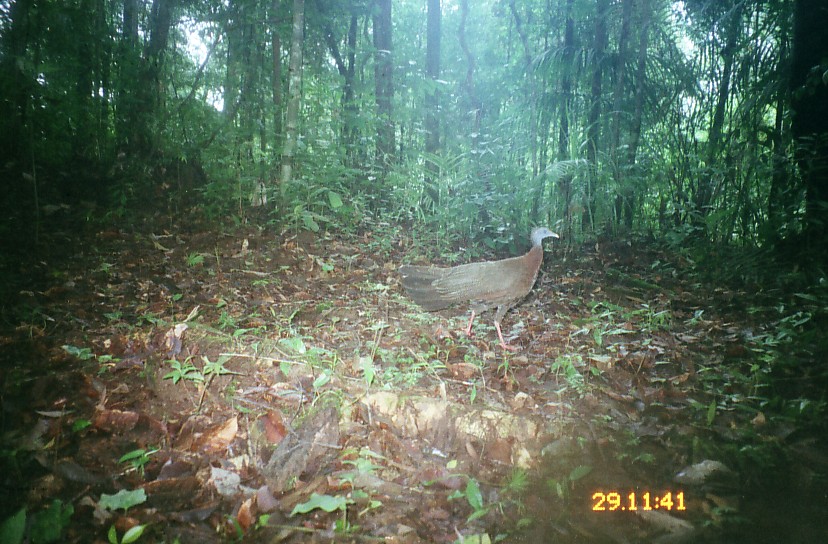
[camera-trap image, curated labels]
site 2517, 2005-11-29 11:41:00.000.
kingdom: Animalia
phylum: Chordata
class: Aves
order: Galliformes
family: Phasianidae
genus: Argusianus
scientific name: Argusianus argus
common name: great argus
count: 1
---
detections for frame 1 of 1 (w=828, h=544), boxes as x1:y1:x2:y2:
argusianus argus: 396:226:559:353